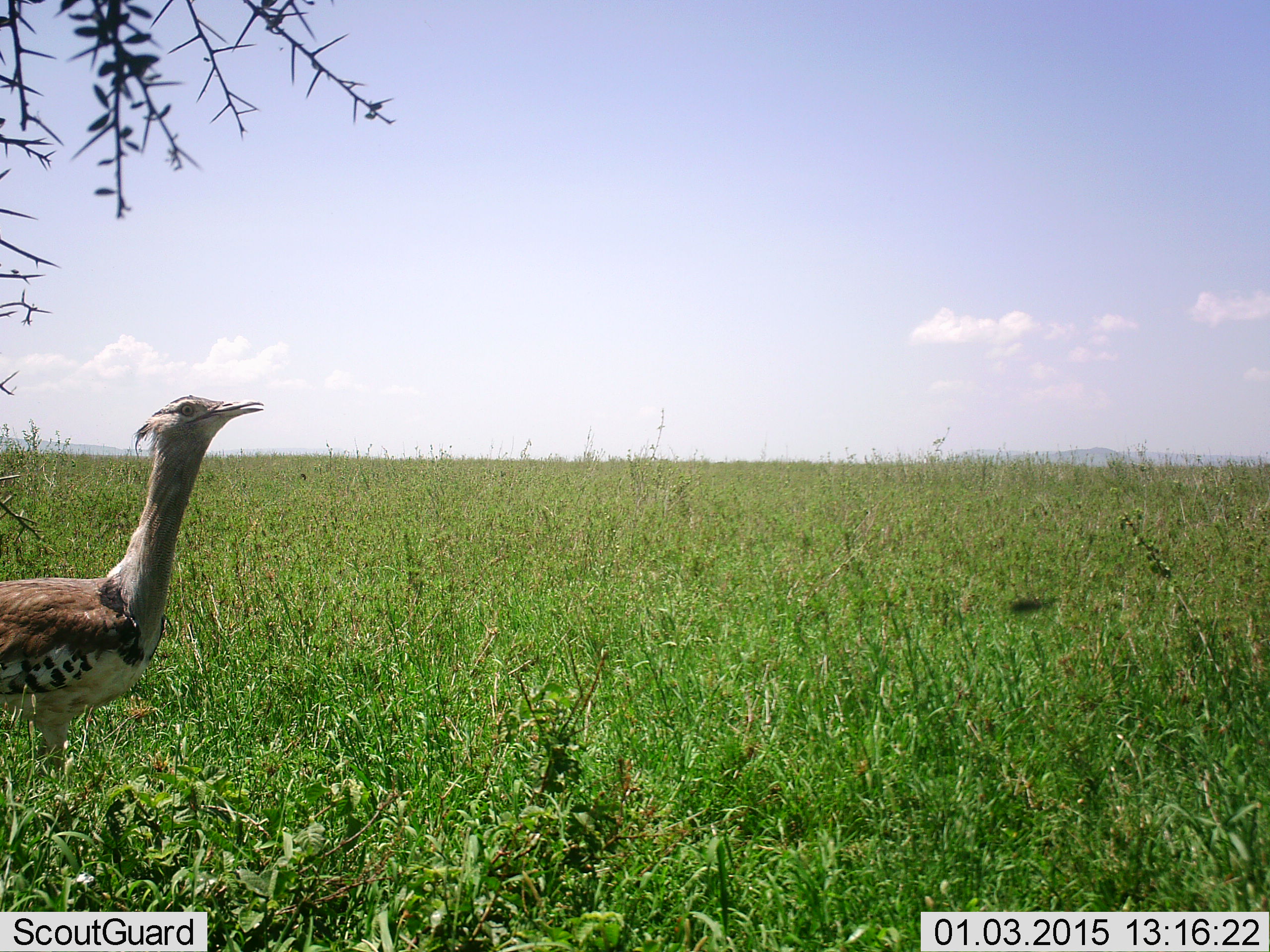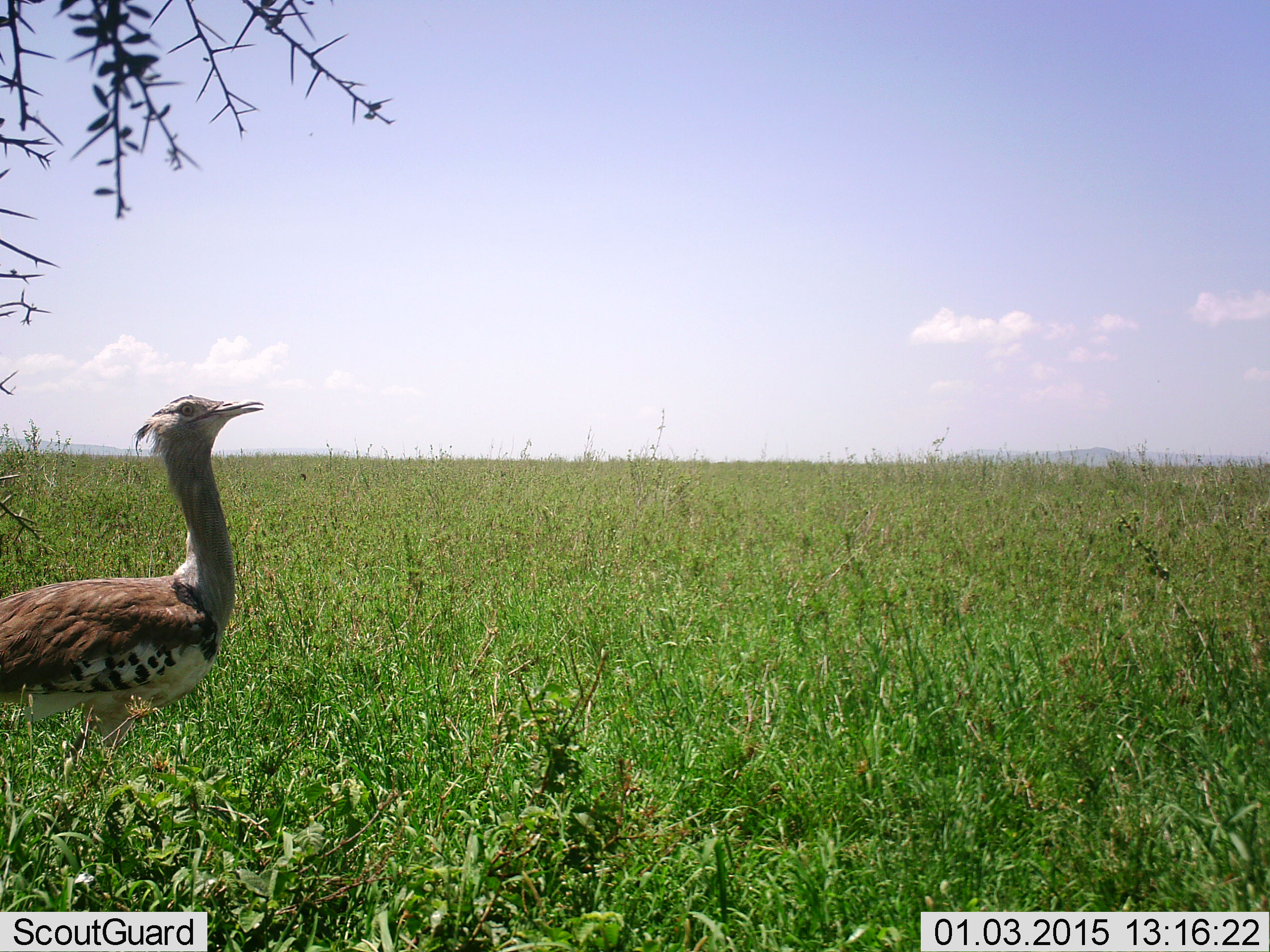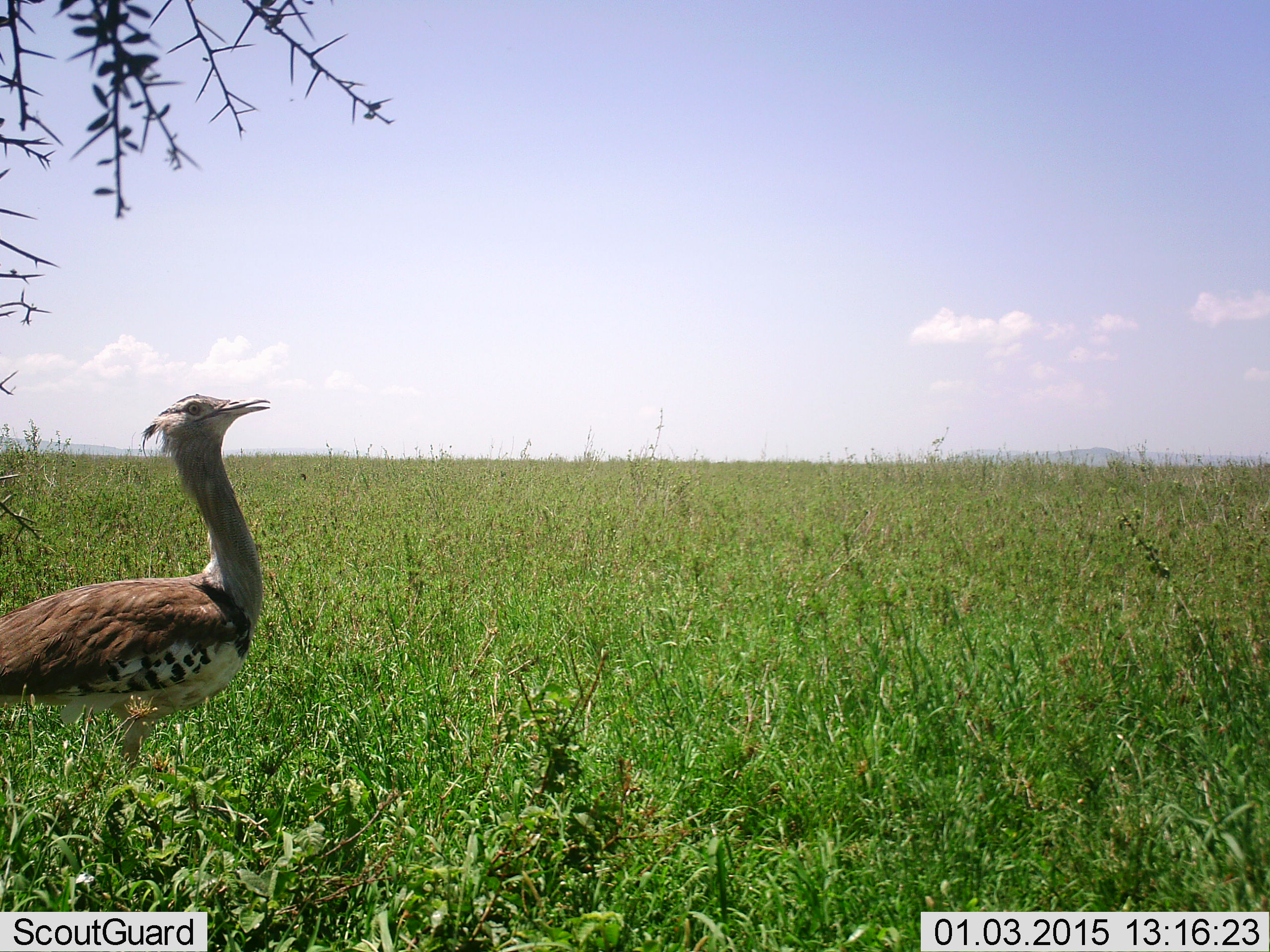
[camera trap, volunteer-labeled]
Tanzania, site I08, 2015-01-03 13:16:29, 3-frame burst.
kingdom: Animalia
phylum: Chordata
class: Aves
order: Otidiformes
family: Otididae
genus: Ardeotis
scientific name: Ardeotis kori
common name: kori bustard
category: koribustard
Koribustard (kori bustard) (Ardeotis kori), count 1. Behavior (volunteer vote fractions): standing 45%, resting 9%, moving 64%, interacting 0%. Young present (vote fraction): 0%. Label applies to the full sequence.